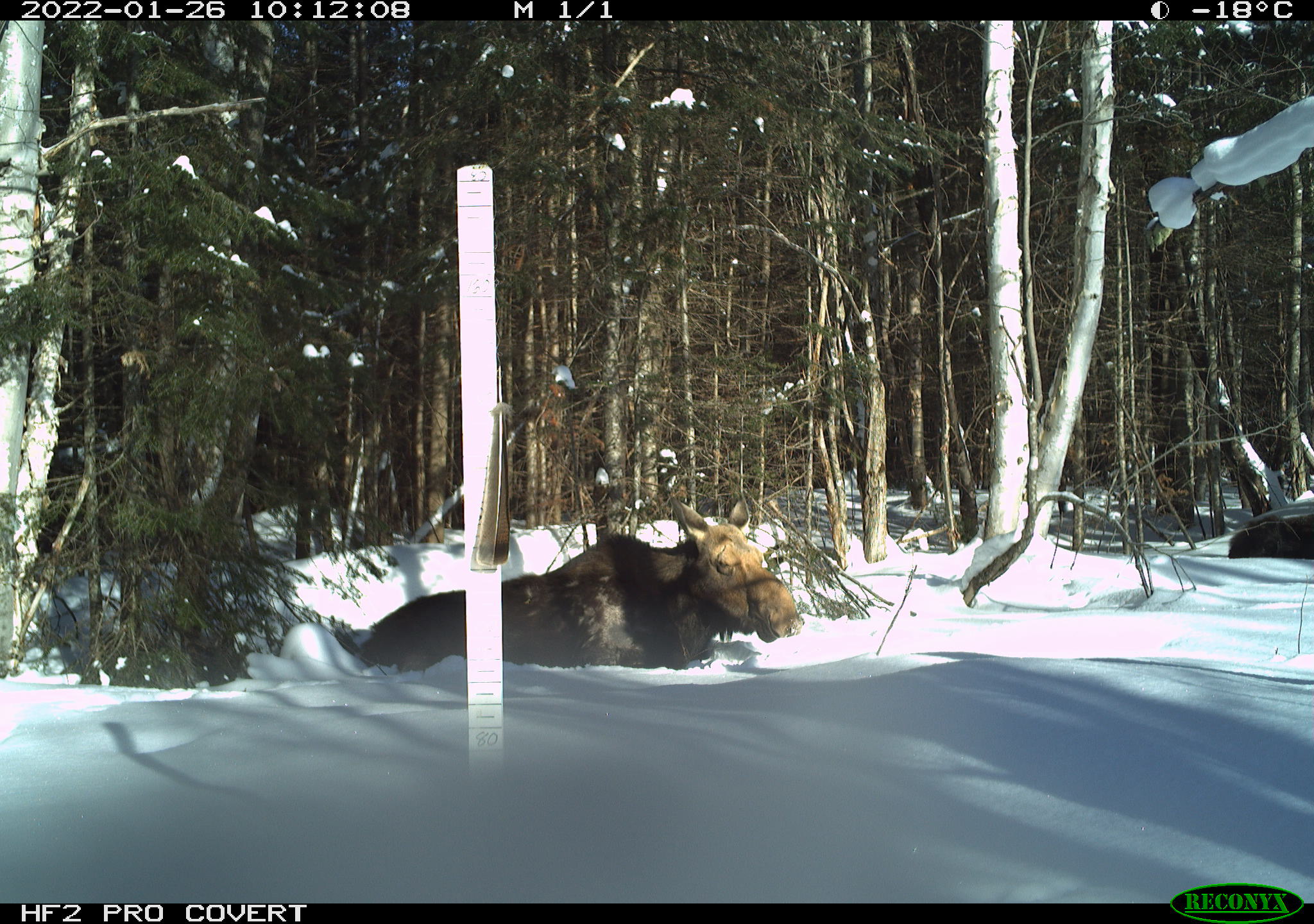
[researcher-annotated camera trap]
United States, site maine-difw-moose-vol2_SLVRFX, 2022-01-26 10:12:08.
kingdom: Animalia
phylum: Chordata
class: Mammalia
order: Artiodactyla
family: Cervidae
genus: Alces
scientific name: Alces alces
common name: moose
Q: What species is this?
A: Moose (Alces alces).